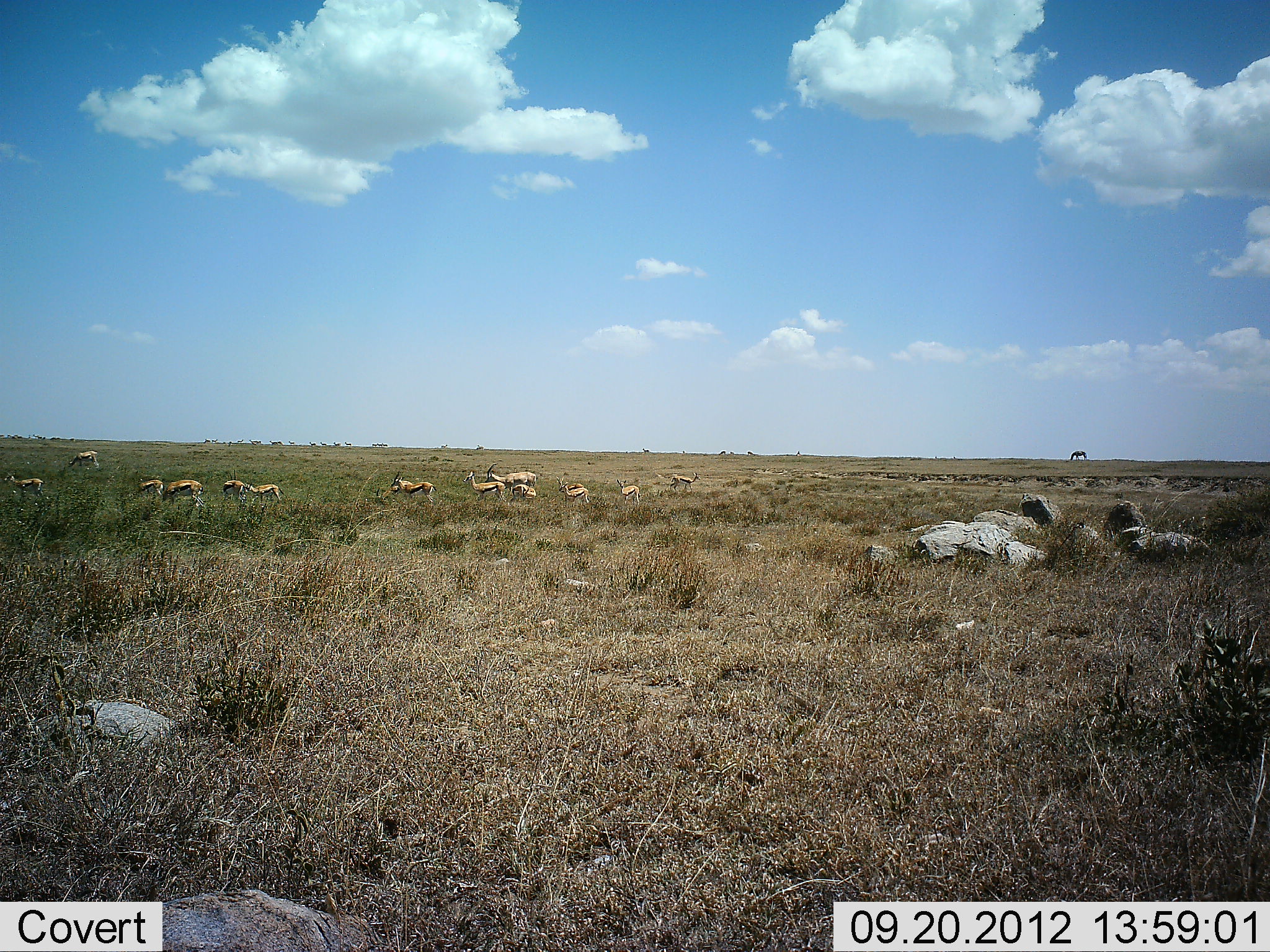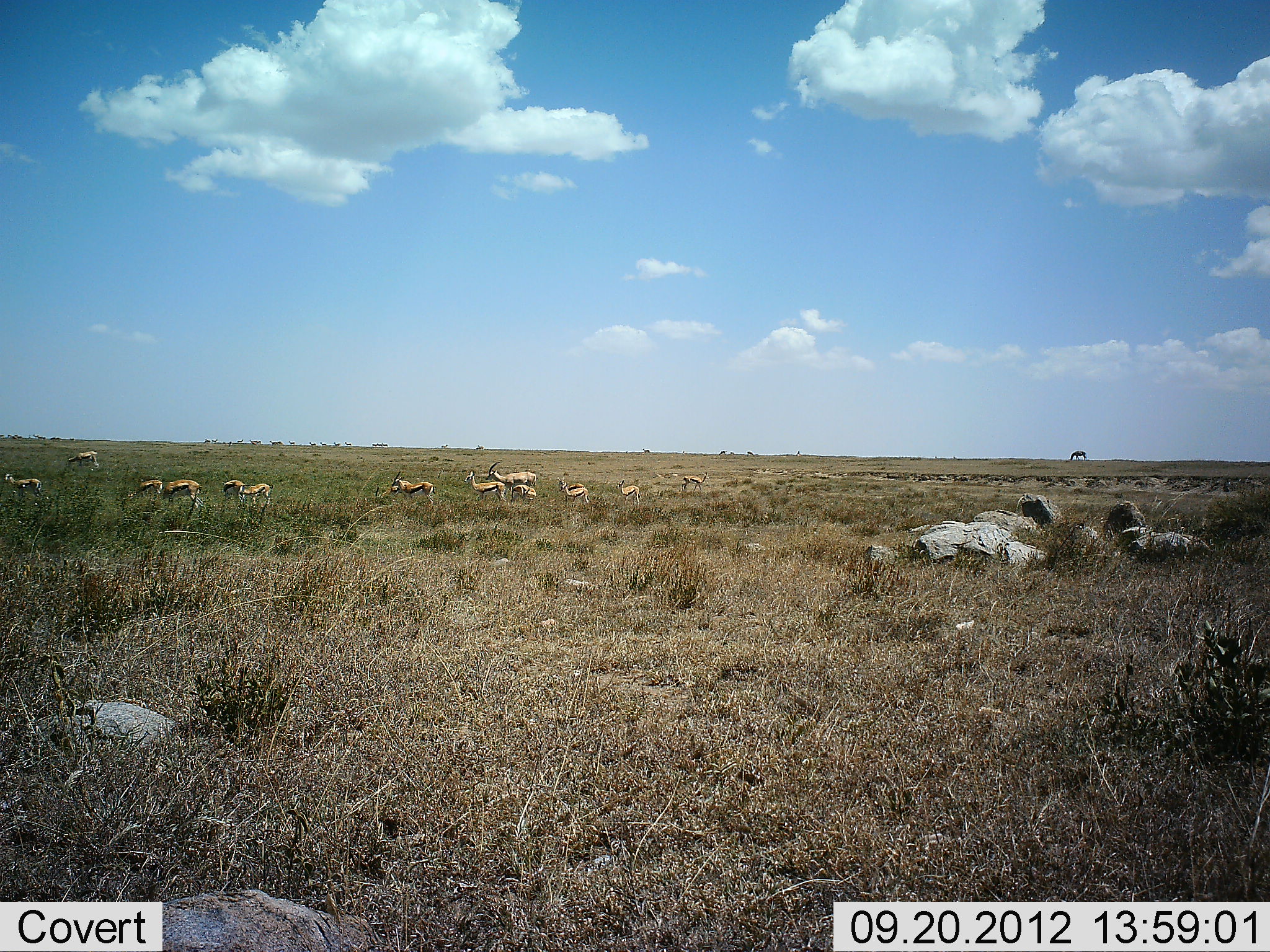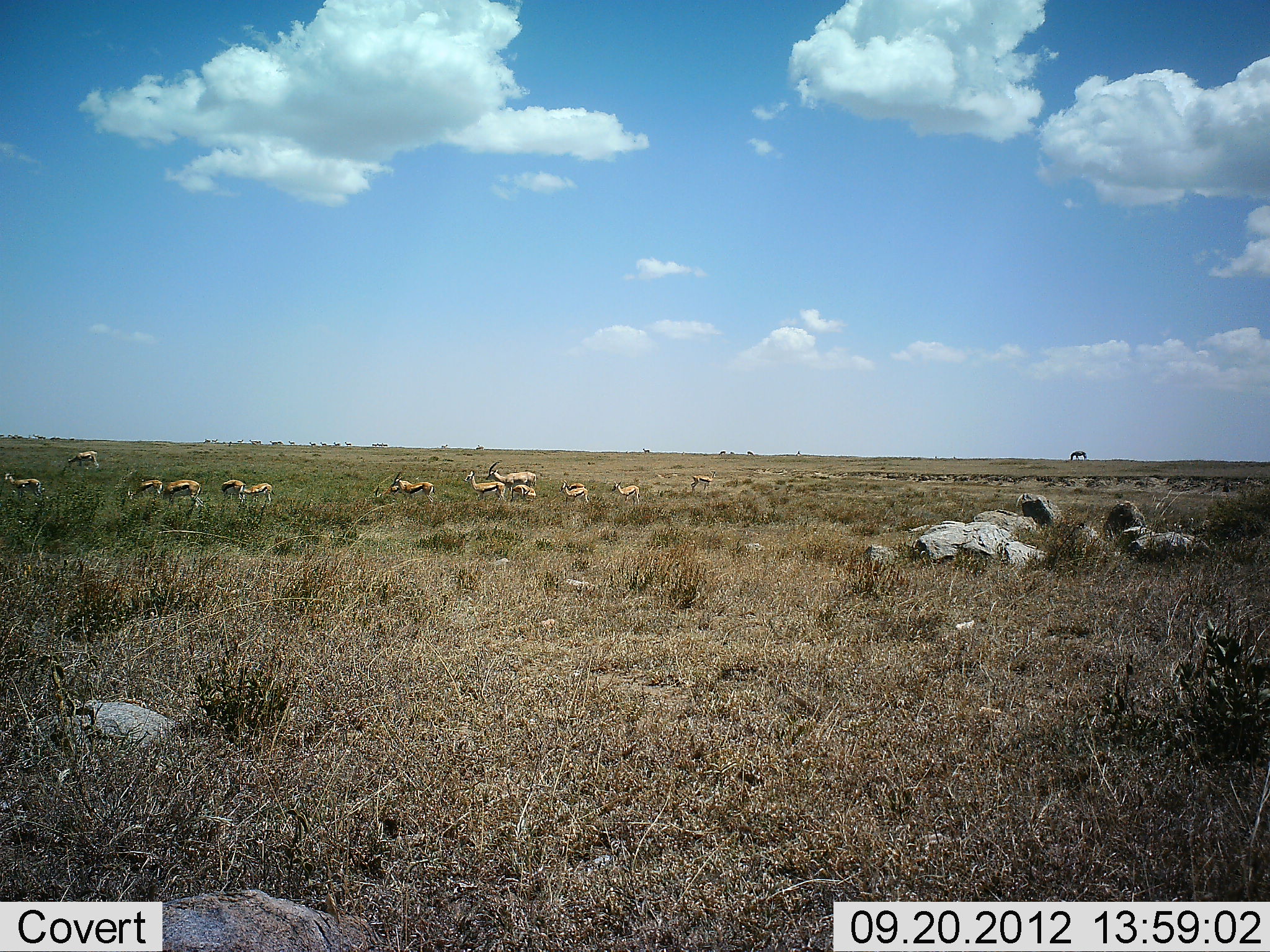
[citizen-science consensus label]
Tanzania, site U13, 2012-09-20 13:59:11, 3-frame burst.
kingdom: Animalia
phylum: Chordata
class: Mammalia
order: Artiodactyla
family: Bovidae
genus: Eudorcas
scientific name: Eudorcas thomsonii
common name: thomson's gazelle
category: gazellethomsons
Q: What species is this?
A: Gazellethomsons (thomson's gazelle) (Eudorcas thomsonii).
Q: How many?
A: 11-50.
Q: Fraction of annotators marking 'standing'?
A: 50%.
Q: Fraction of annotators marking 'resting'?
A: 7%.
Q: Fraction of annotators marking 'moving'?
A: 29%.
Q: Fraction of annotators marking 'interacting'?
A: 0%.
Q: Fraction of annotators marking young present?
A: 0%.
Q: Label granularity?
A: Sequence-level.